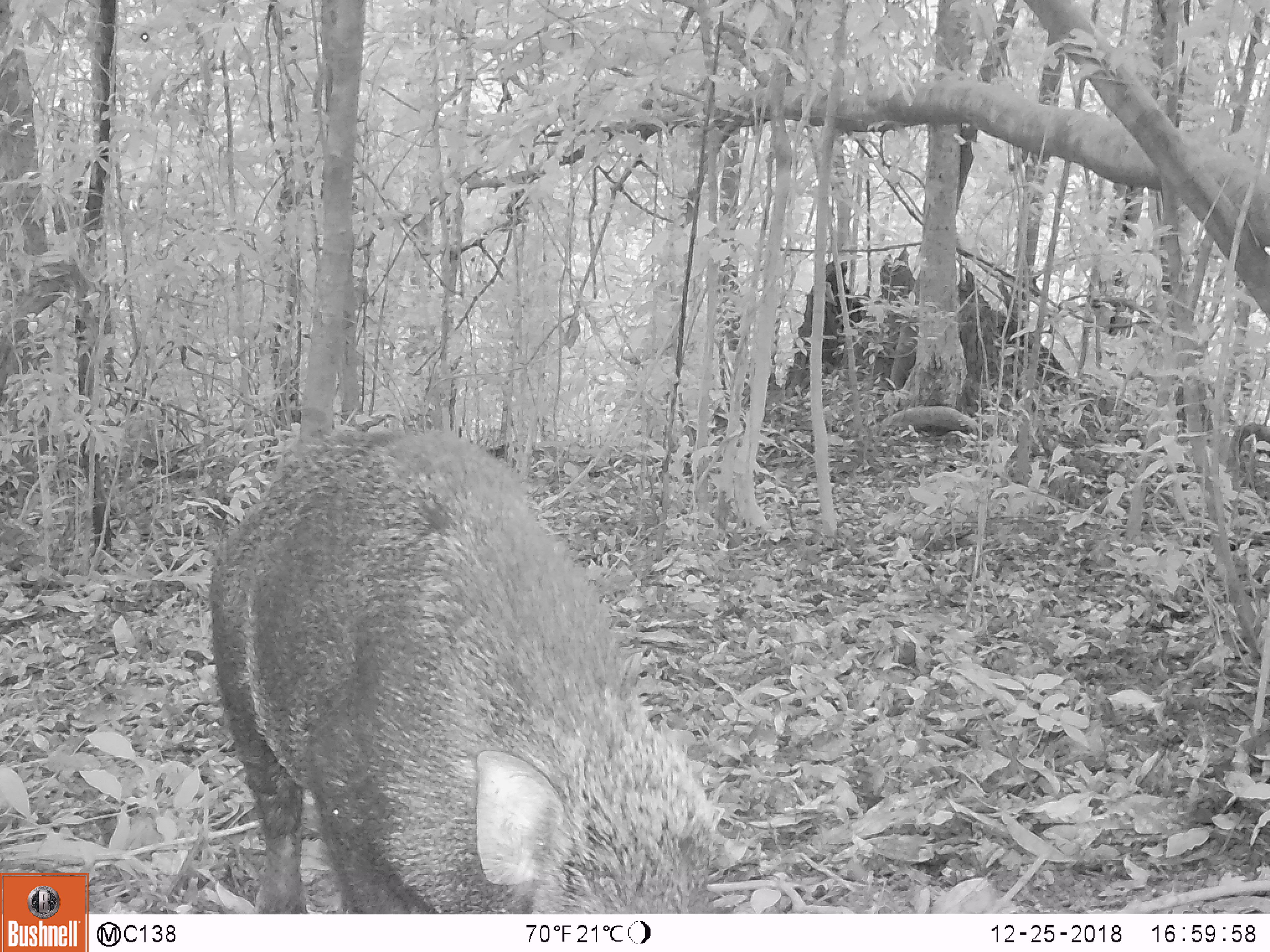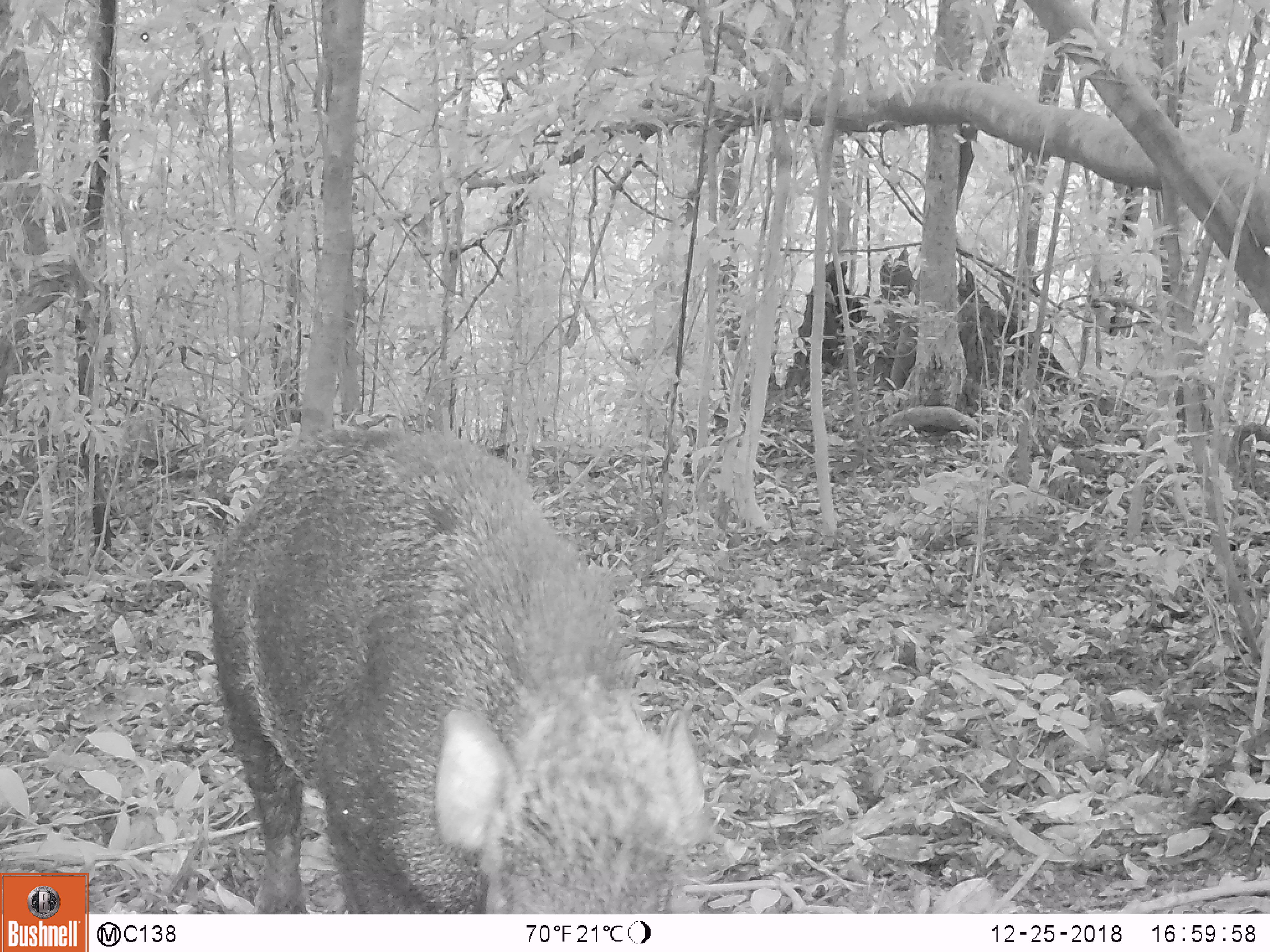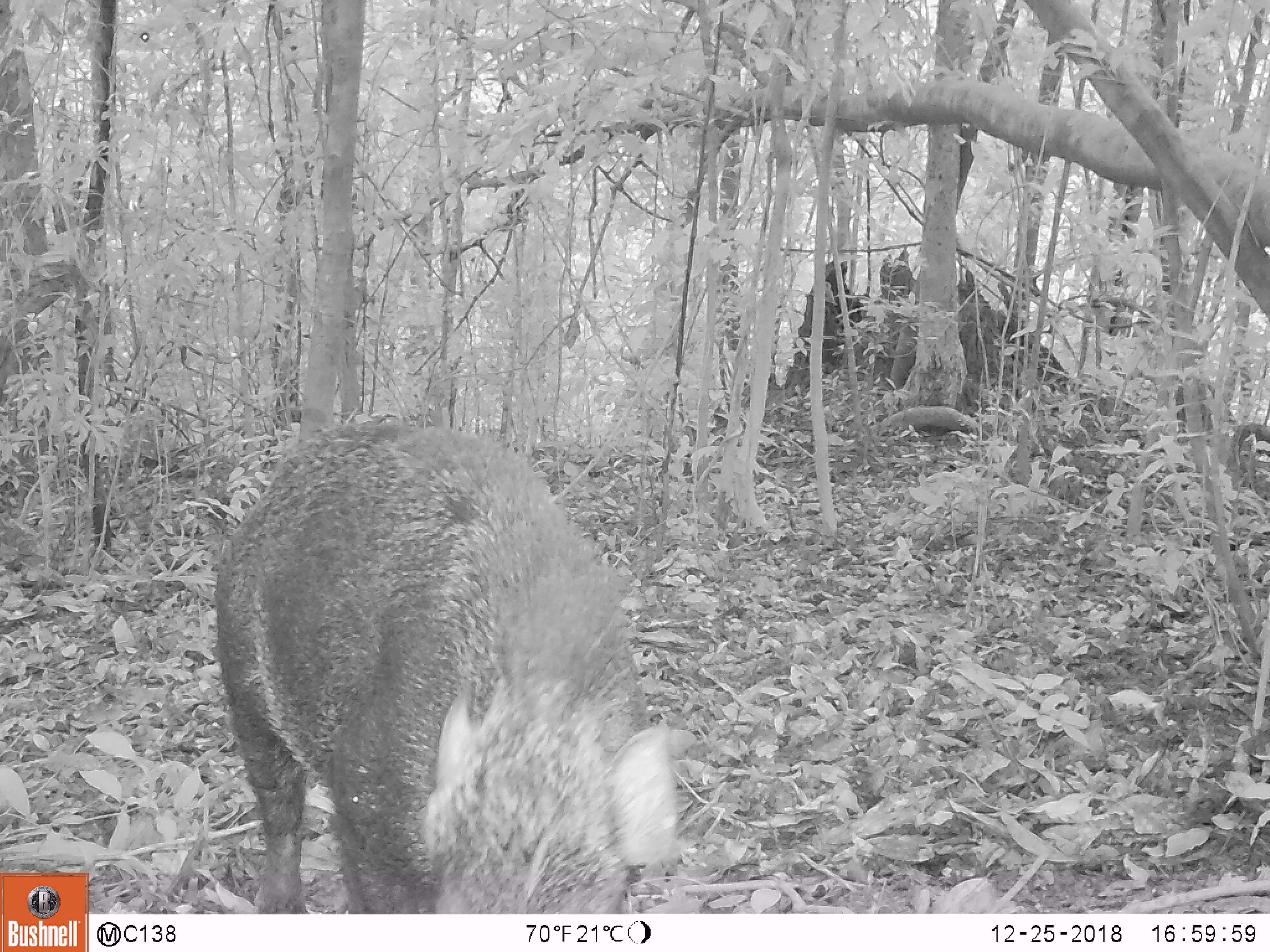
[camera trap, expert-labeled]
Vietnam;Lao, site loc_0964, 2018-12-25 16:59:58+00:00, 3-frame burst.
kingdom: Animalia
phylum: Chordata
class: Mammalia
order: Artiodactyla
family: Suidae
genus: Sus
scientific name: Sus scrofa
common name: eurasian wild pig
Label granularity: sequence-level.